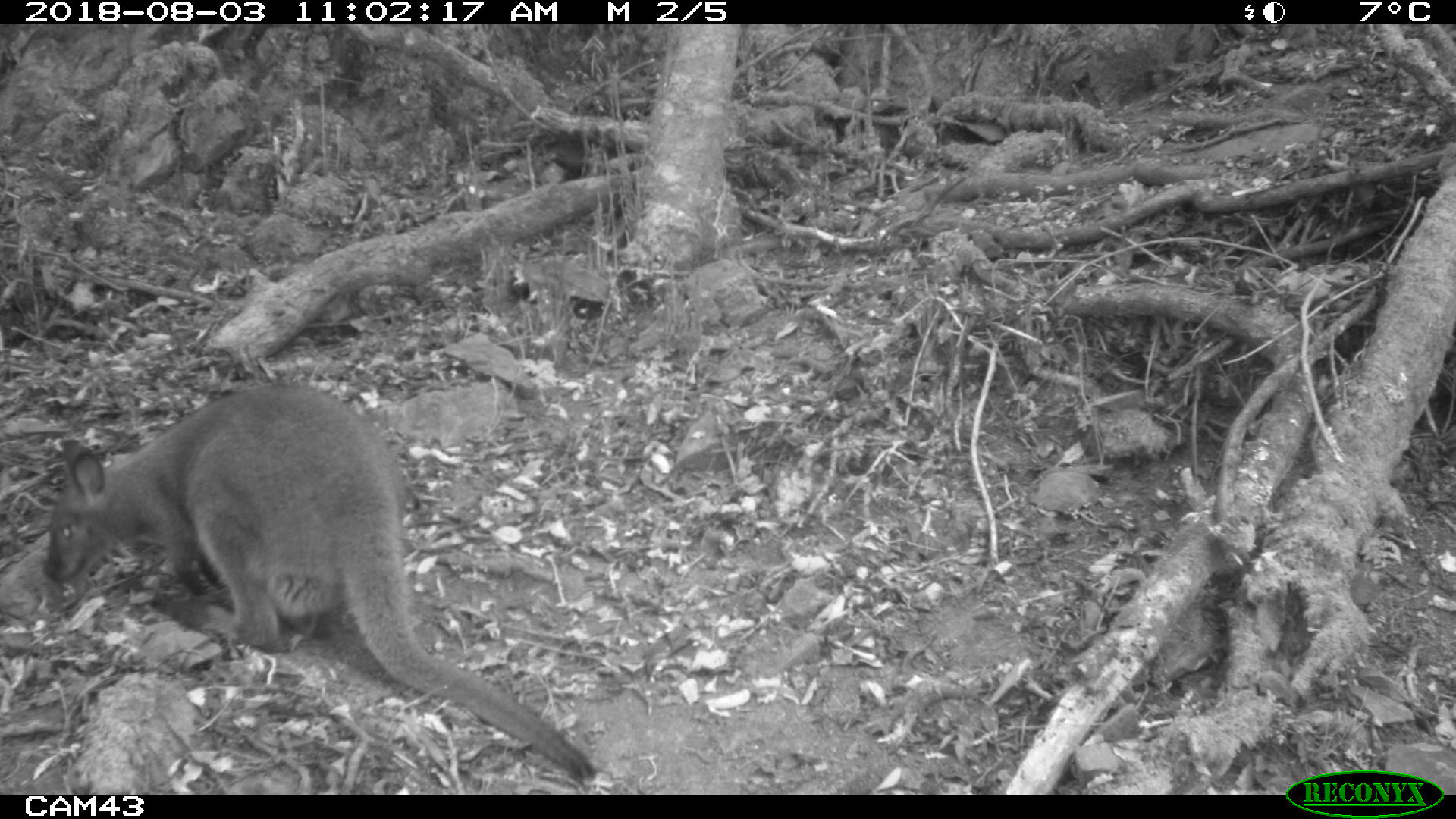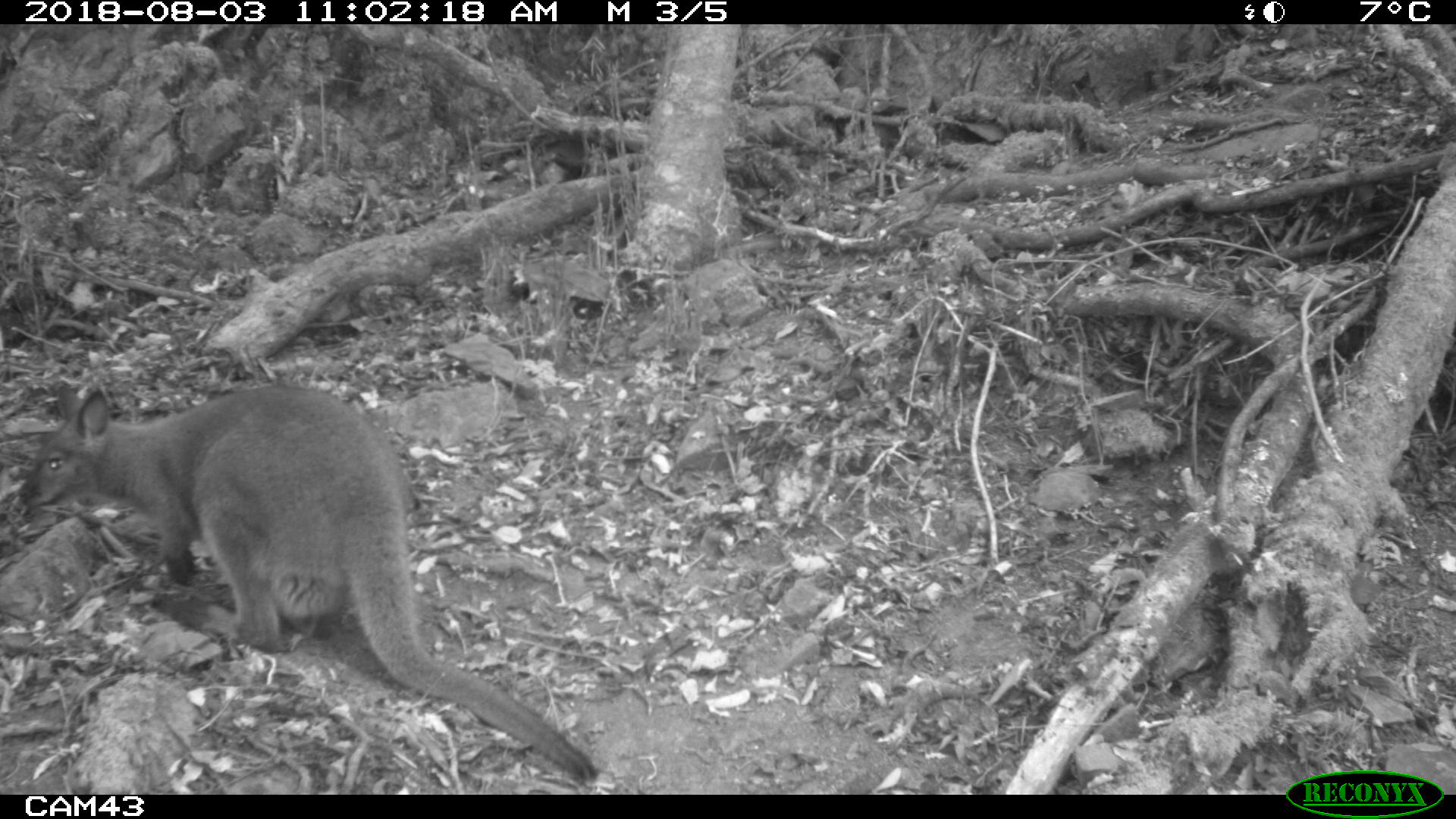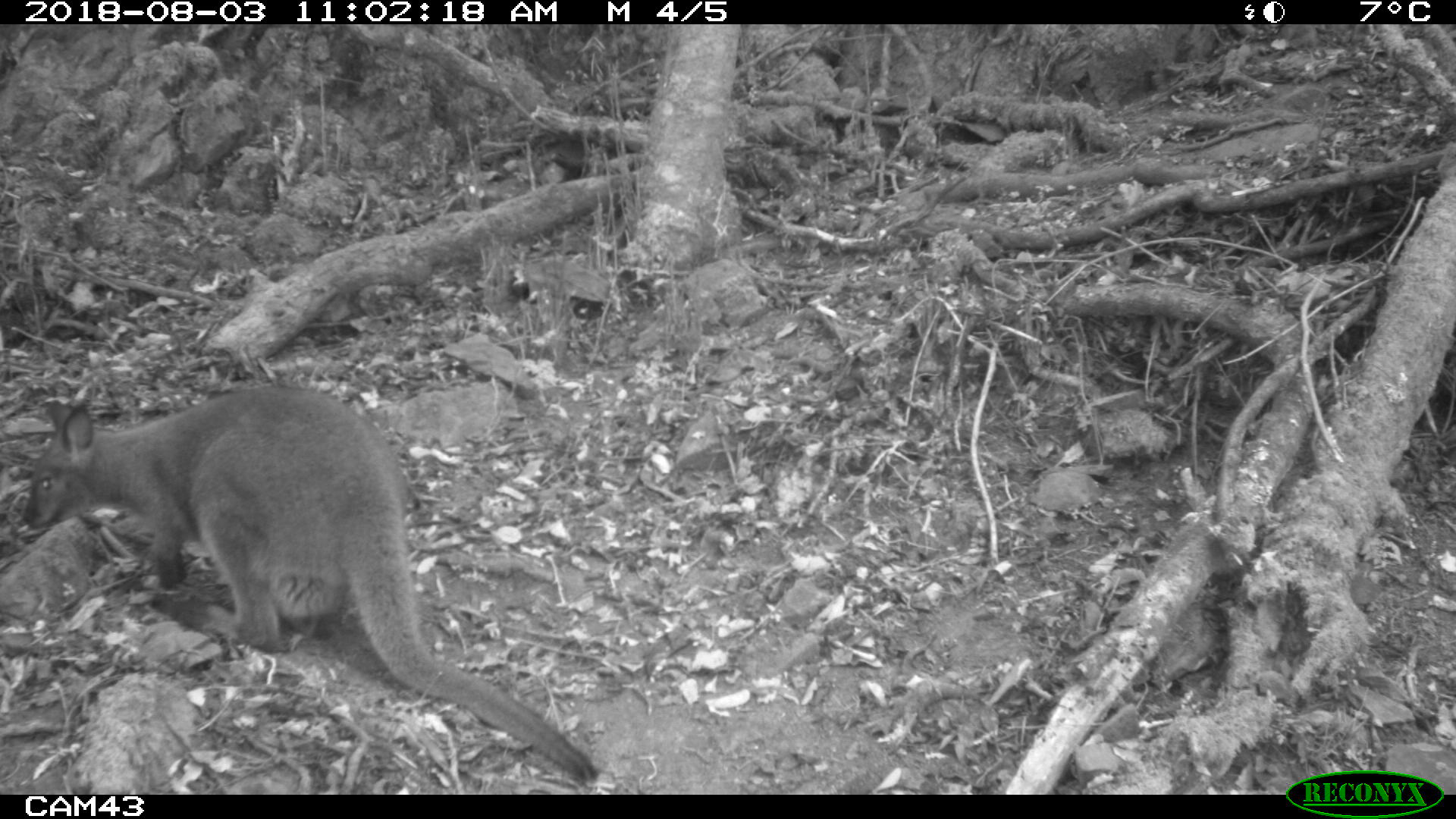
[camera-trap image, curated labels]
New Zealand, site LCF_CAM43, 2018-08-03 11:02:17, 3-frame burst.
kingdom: Animalia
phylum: Chordata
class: Mammalia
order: Diprotodontia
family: Macropodidae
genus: Notamacropus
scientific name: Notamacropus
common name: wallaby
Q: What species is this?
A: Wallaby (Notamacropus).